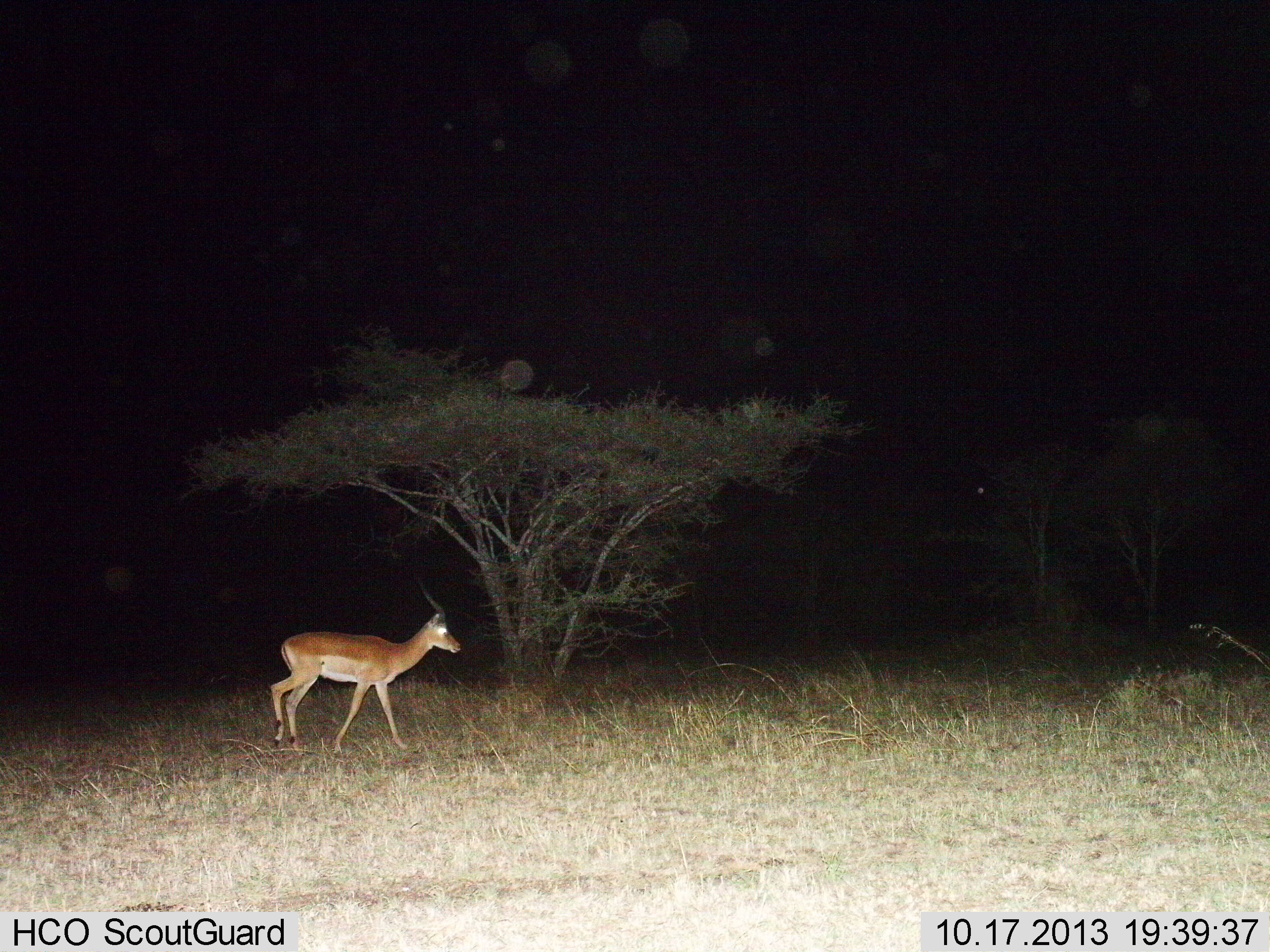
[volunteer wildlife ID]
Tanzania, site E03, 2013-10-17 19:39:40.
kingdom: Animalia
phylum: Chordata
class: Mammalia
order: Artiodactyla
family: Bovidae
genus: Aepyceros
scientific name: Aepyceros melampus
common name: impala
Impala (Aepyceros melampus), count 1. Behavior (volunteer vote fractions): standing 0%, resting 0%, moving 100%, interacting 0%. Young present (vote fraction): 0%. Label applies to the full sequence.